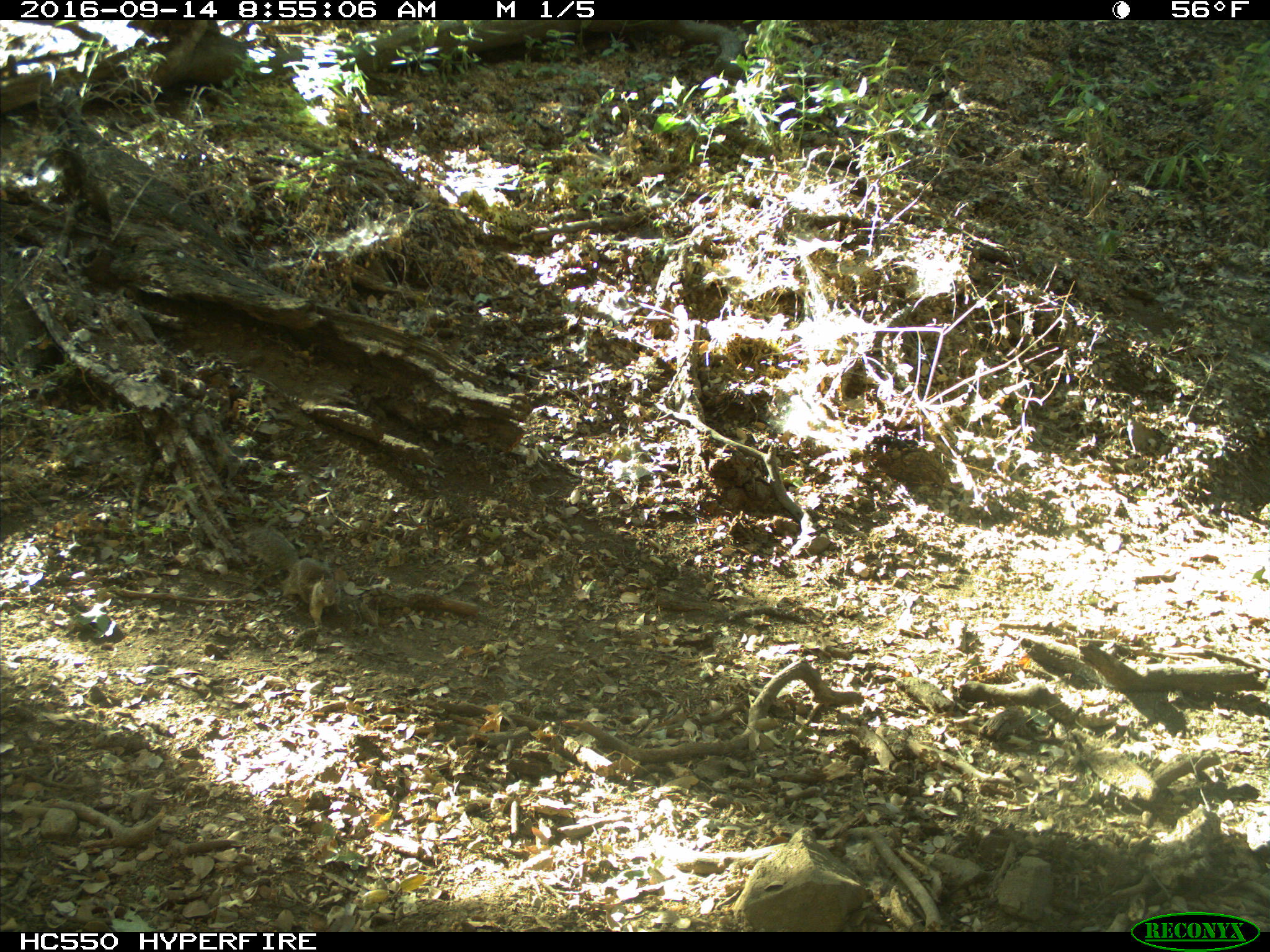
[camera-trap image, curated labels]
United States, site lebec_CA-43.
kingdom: Animalia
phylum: Chordata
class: Mammalia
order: Rodentia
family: Sciuridae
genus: Otospermophilus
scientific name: Otospermophilus beecheyi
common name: california ground squirrel